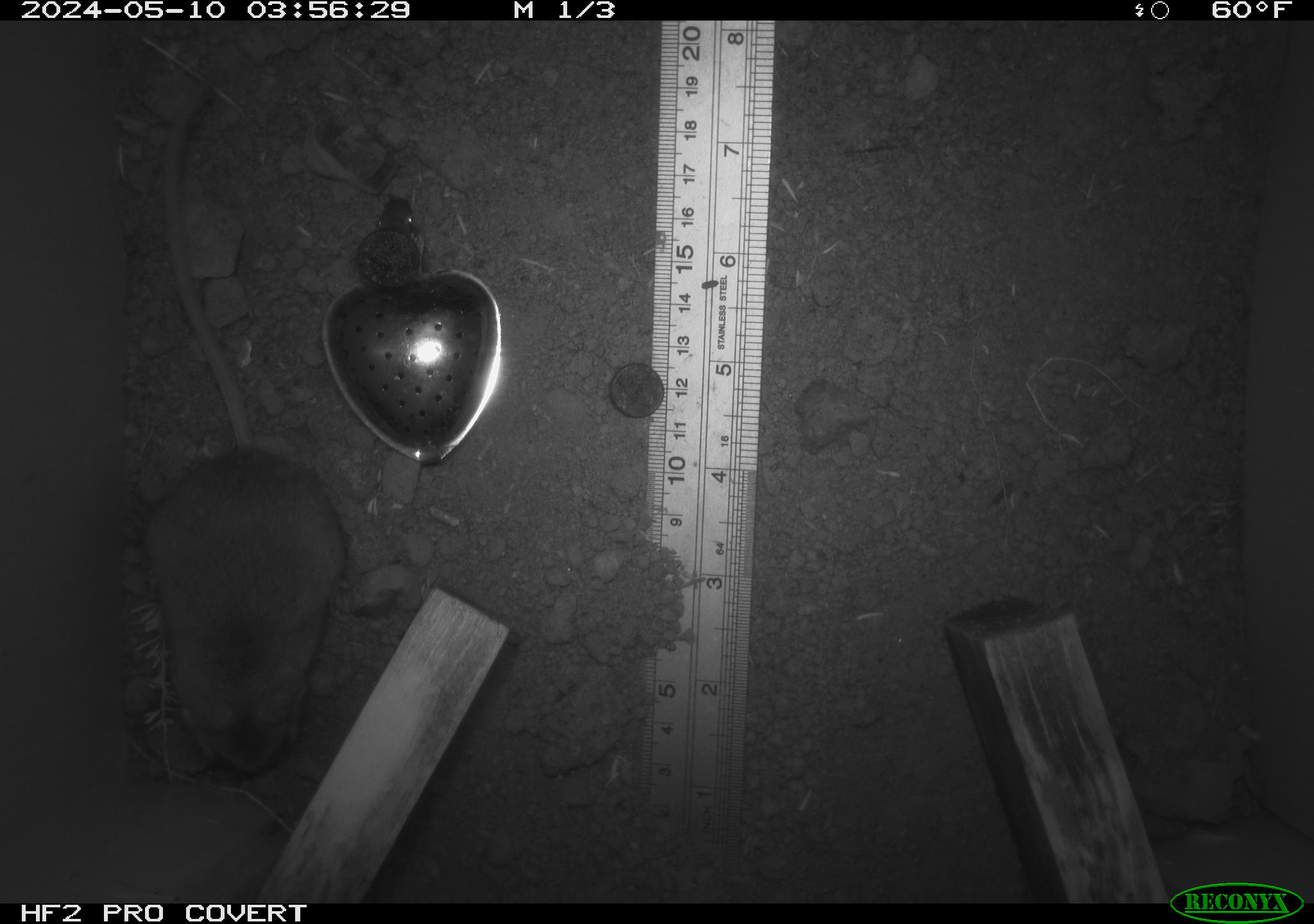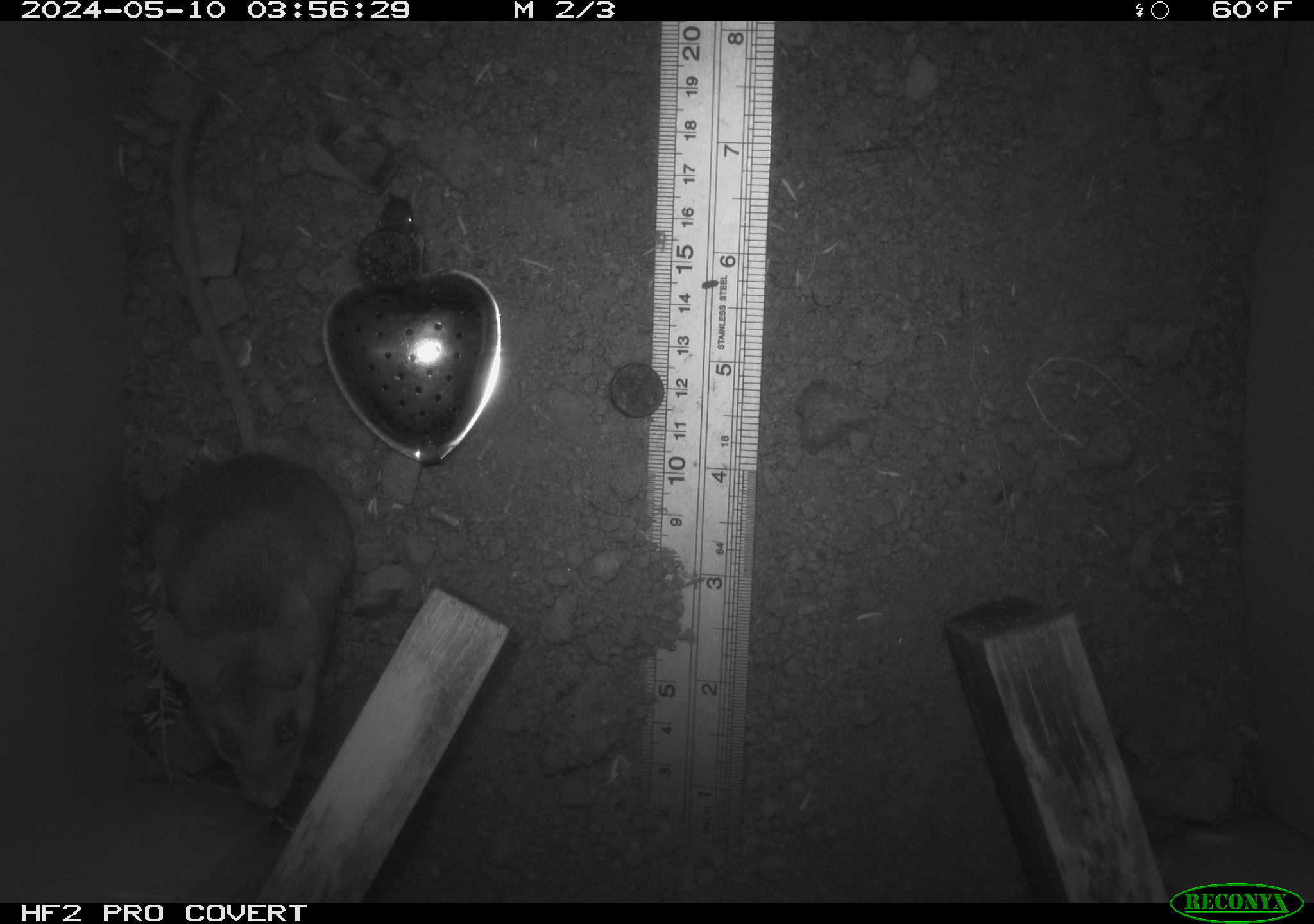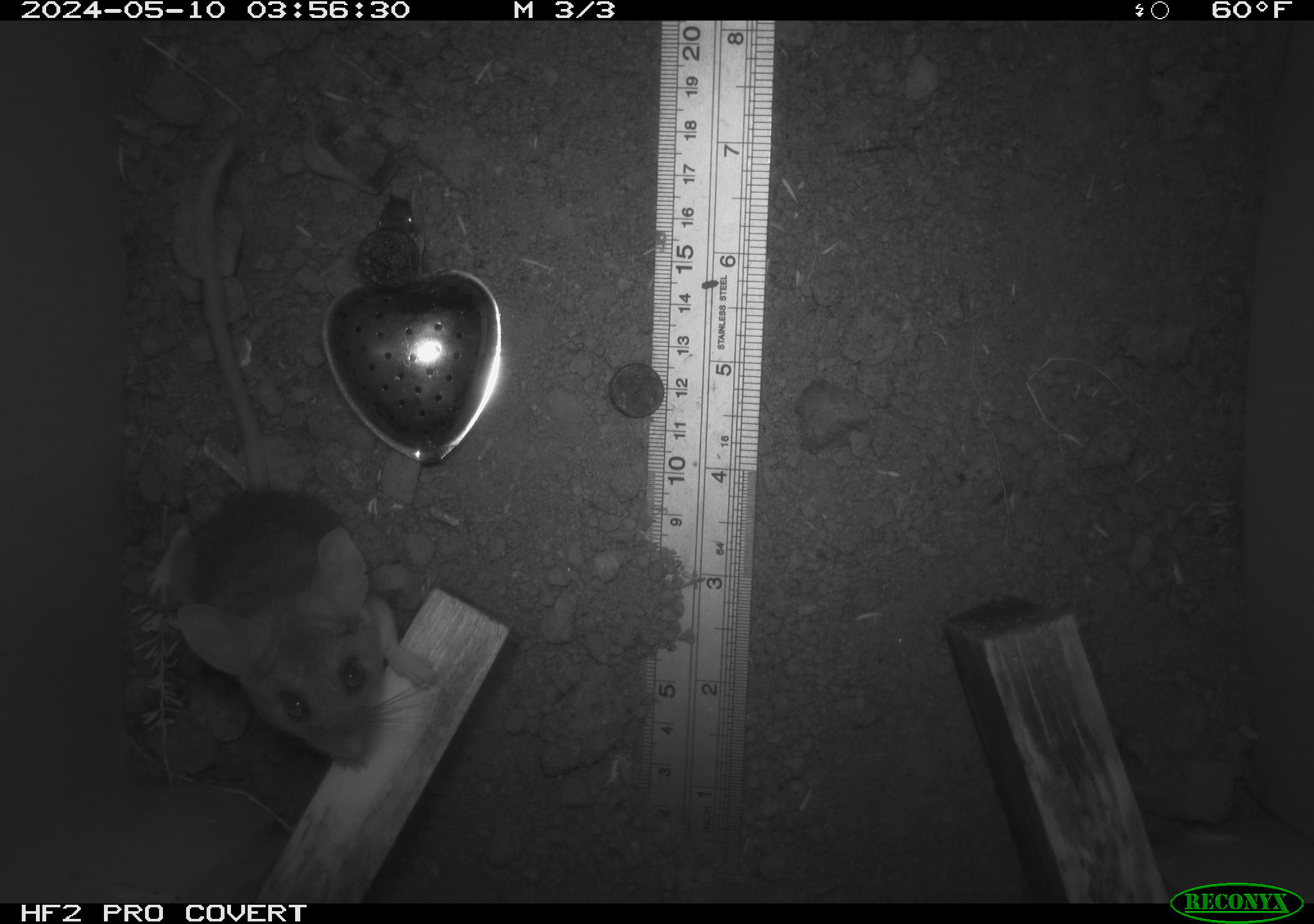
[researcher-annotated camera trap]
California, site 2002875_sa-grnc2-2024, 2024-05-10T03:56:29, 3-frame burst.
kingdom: Animalia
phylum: Chordata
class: Mammalia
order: Rodentia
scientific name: Rodentia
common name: rodent